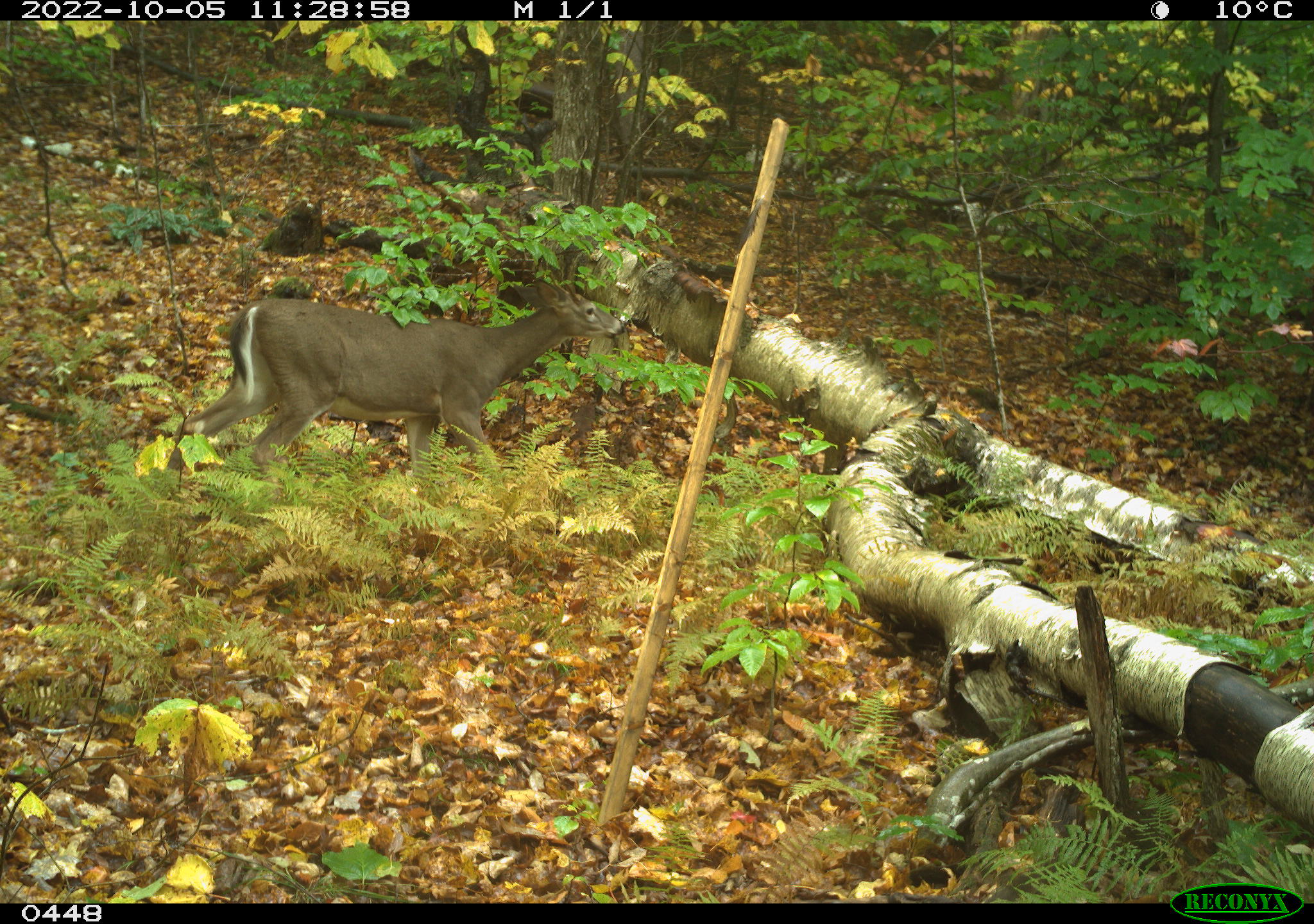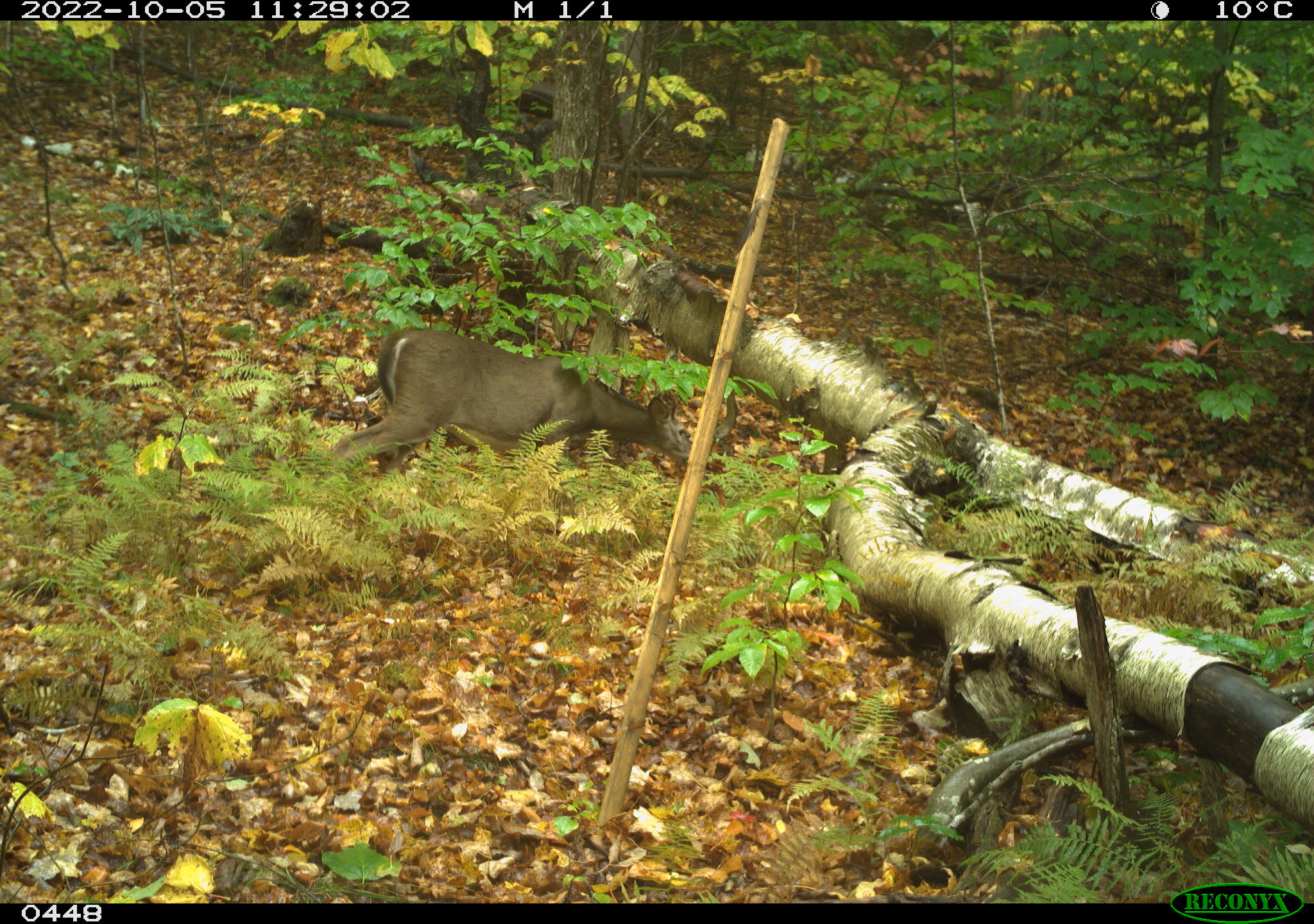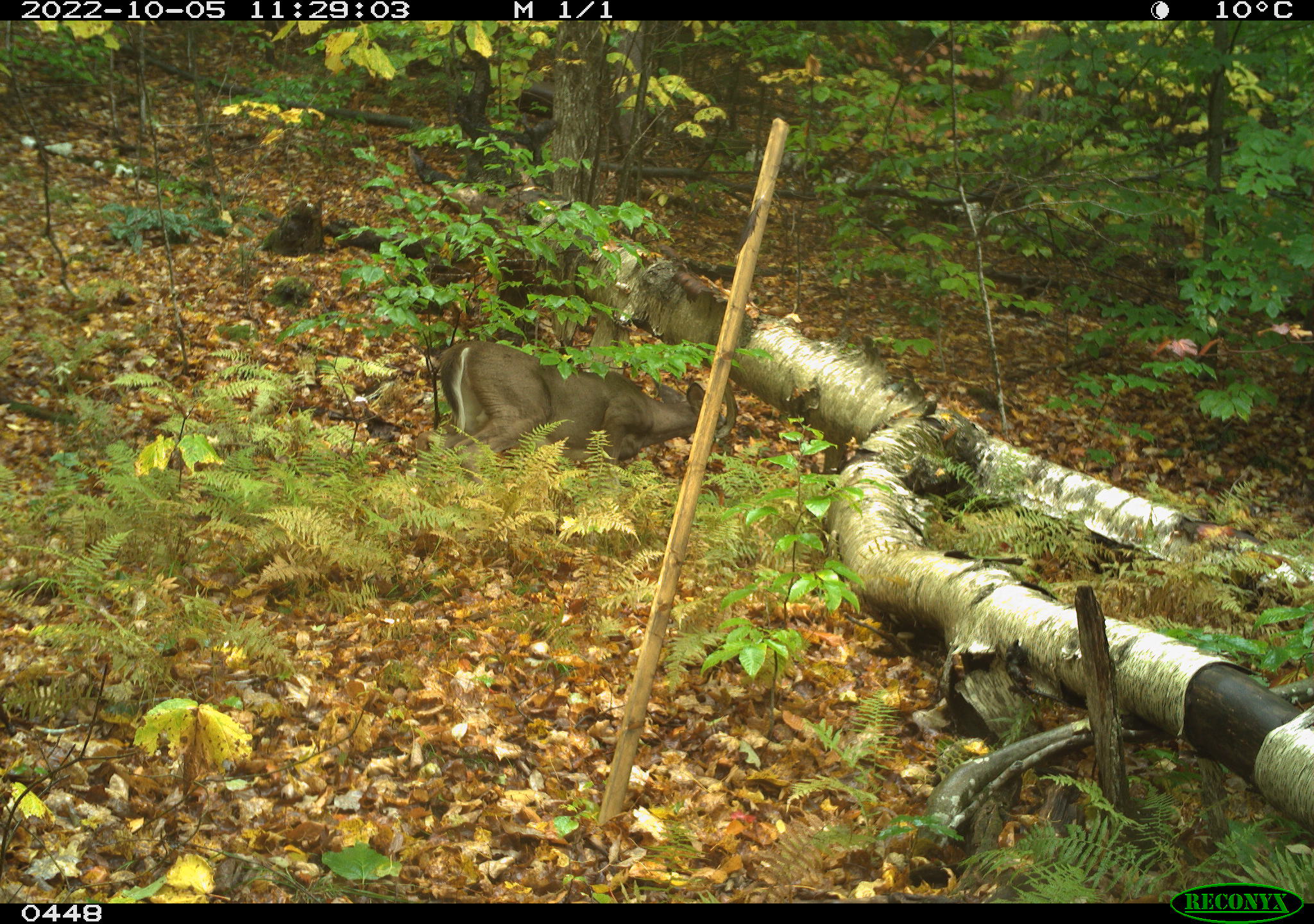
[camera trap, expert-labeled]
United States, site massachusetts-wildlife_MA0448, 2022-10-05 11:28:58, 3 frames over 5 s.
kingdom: Animalia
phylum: Chordata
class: Mammalia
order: Artiodactyla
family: Cervidae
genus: Odocoileus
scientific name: Odocoileus virginianus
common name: white-tailed deer